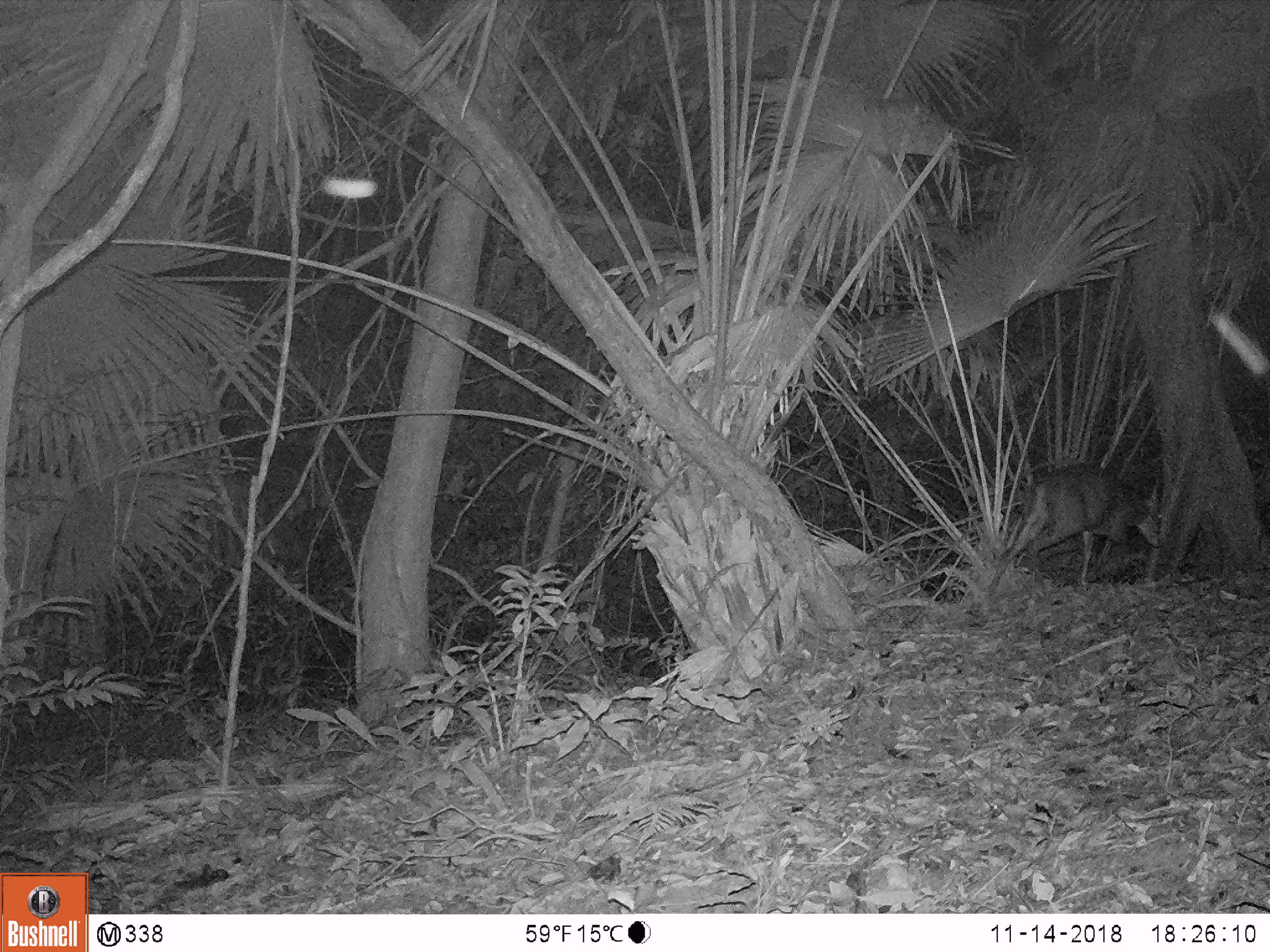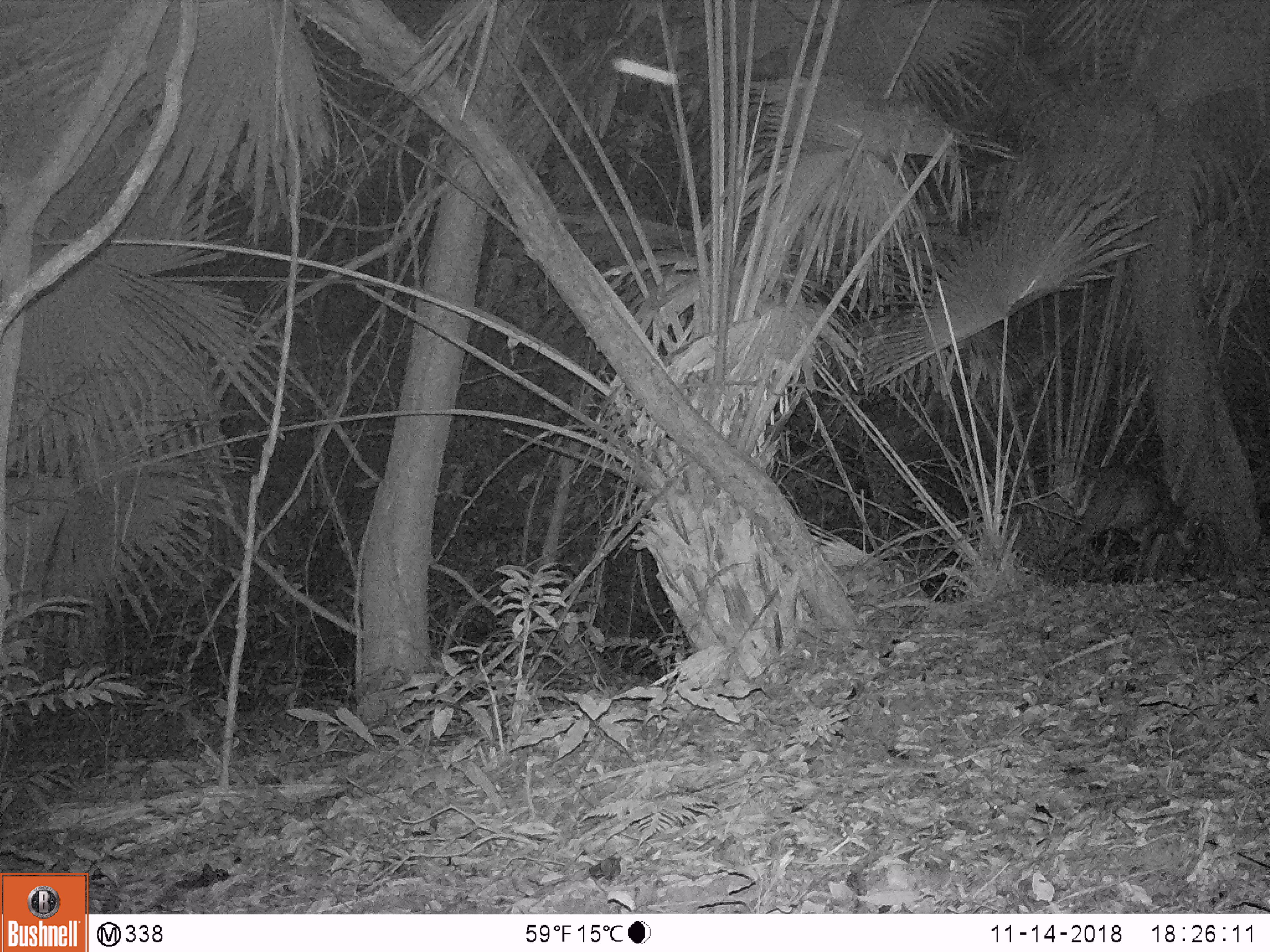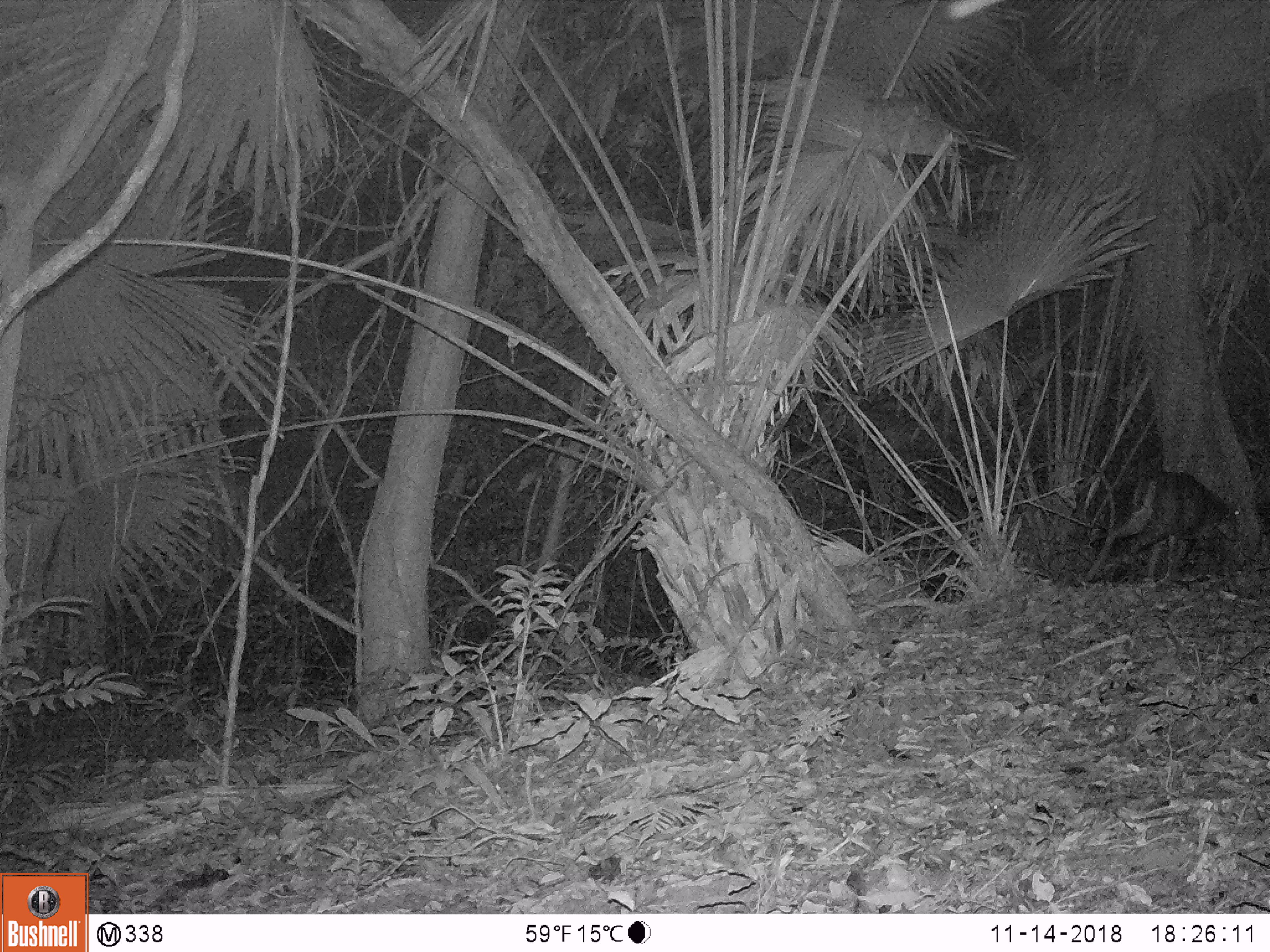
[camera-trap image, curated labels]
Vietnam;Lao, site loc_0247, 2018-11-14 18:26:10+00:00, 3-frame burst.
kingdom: Animalia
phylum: Chordata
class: Mammalia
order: Artiodactyla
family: Cervidae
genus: Muntiacus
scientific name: Muntiacus rooseveltorum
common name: roosevelt's muntjac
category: roosevelts muntjac group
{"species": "roosevelts muntjac group (roosevelt's muntjac) (Muntiacus rooseveltorum)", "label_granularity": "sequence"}